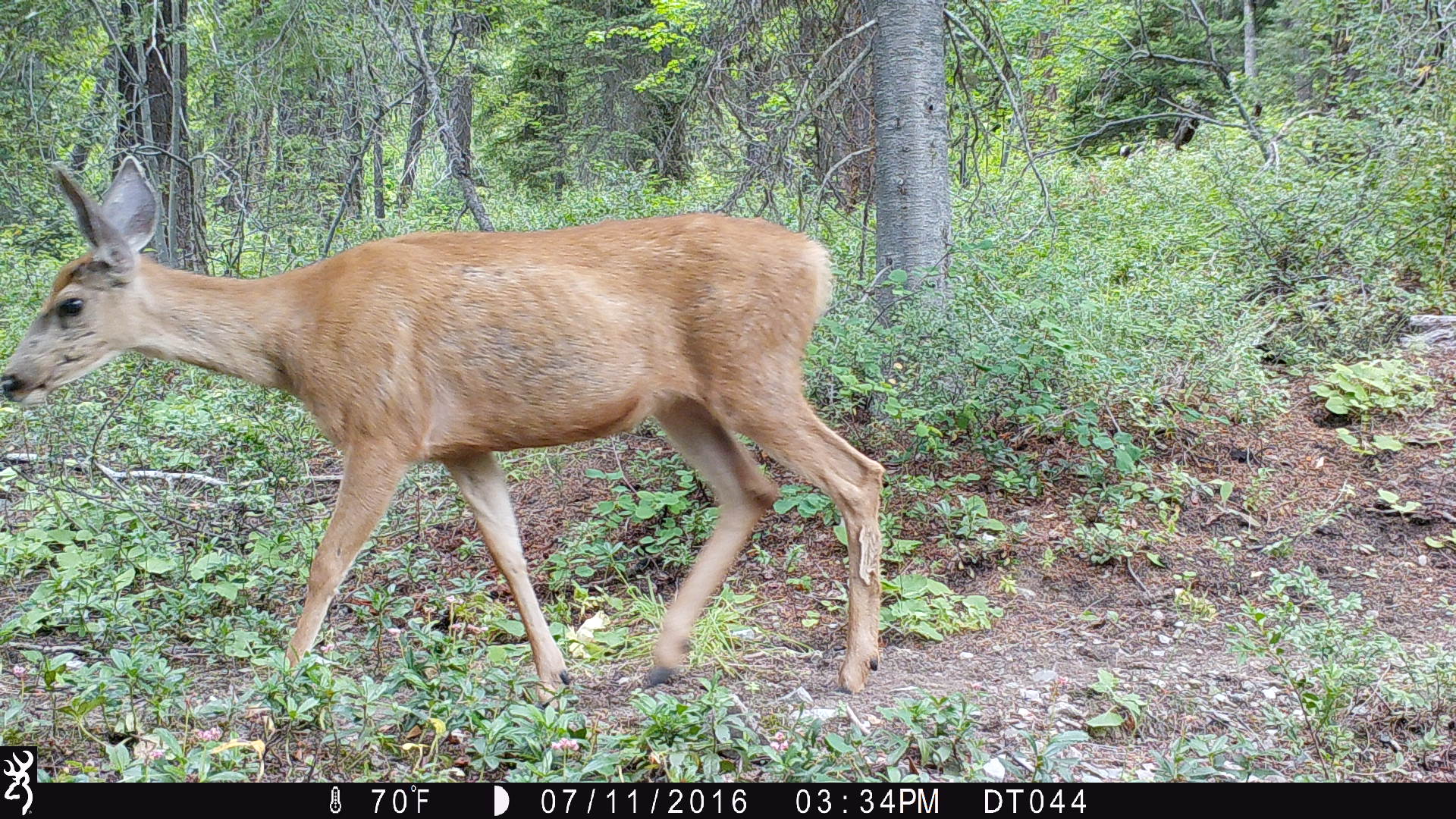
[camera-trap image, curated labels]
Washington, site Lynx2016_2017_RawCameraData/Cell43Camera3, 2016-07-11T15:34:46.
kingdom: Animalia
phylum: Chordata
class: Mammalia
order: Artiodactyla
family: Cervidae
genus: Odocoileus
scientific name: Odocoileus hemionus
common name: mule deer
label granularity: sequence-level